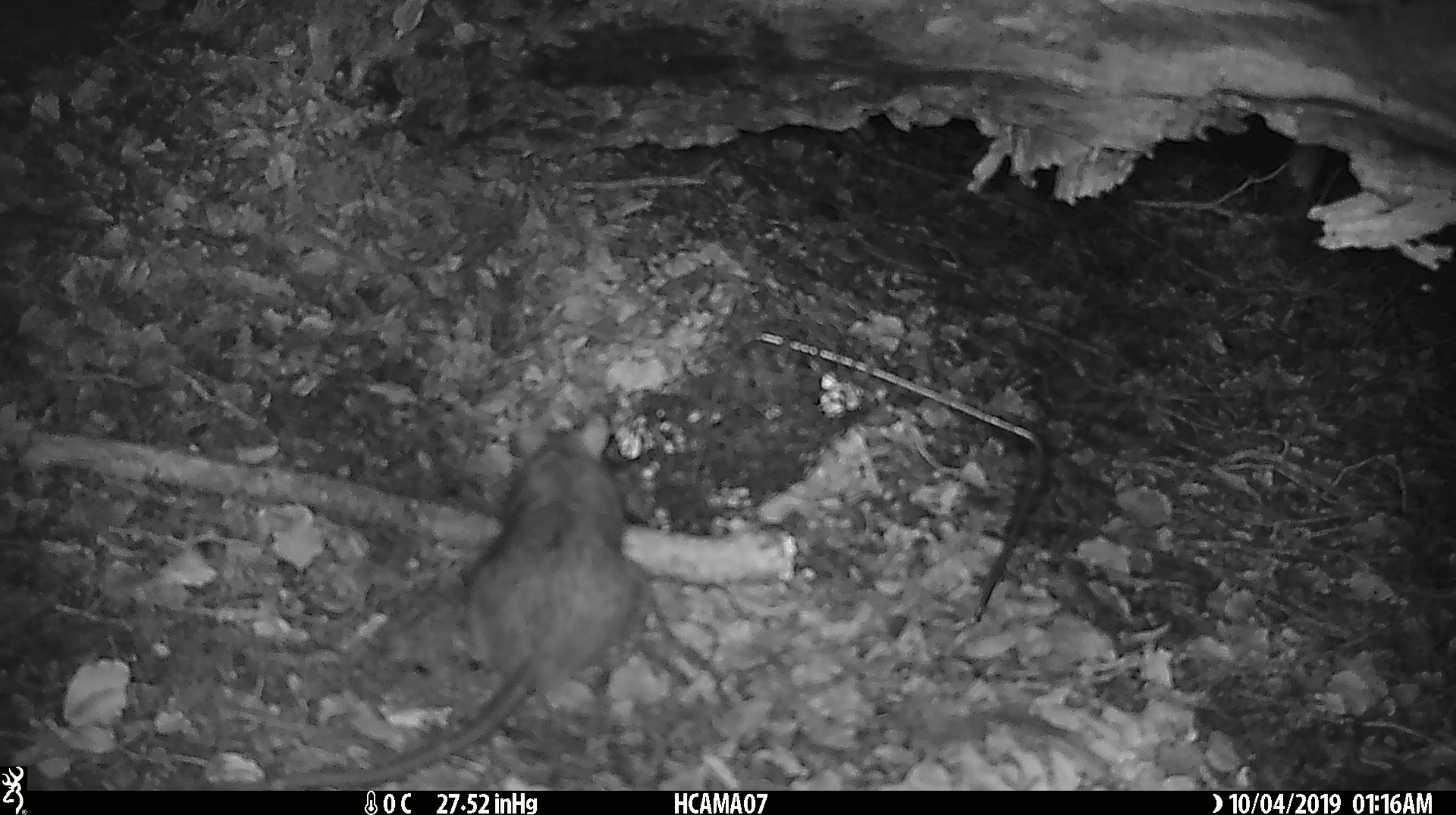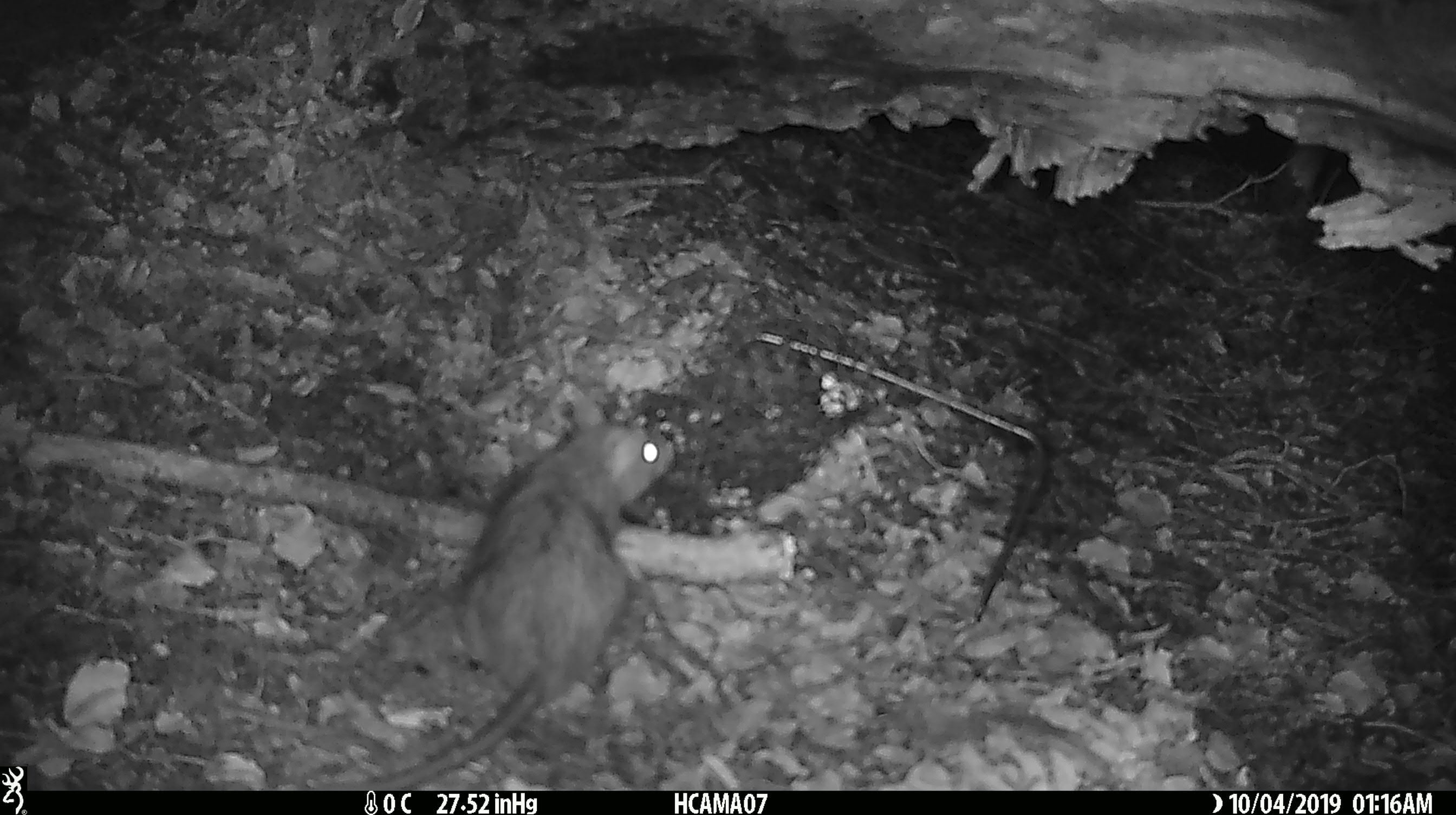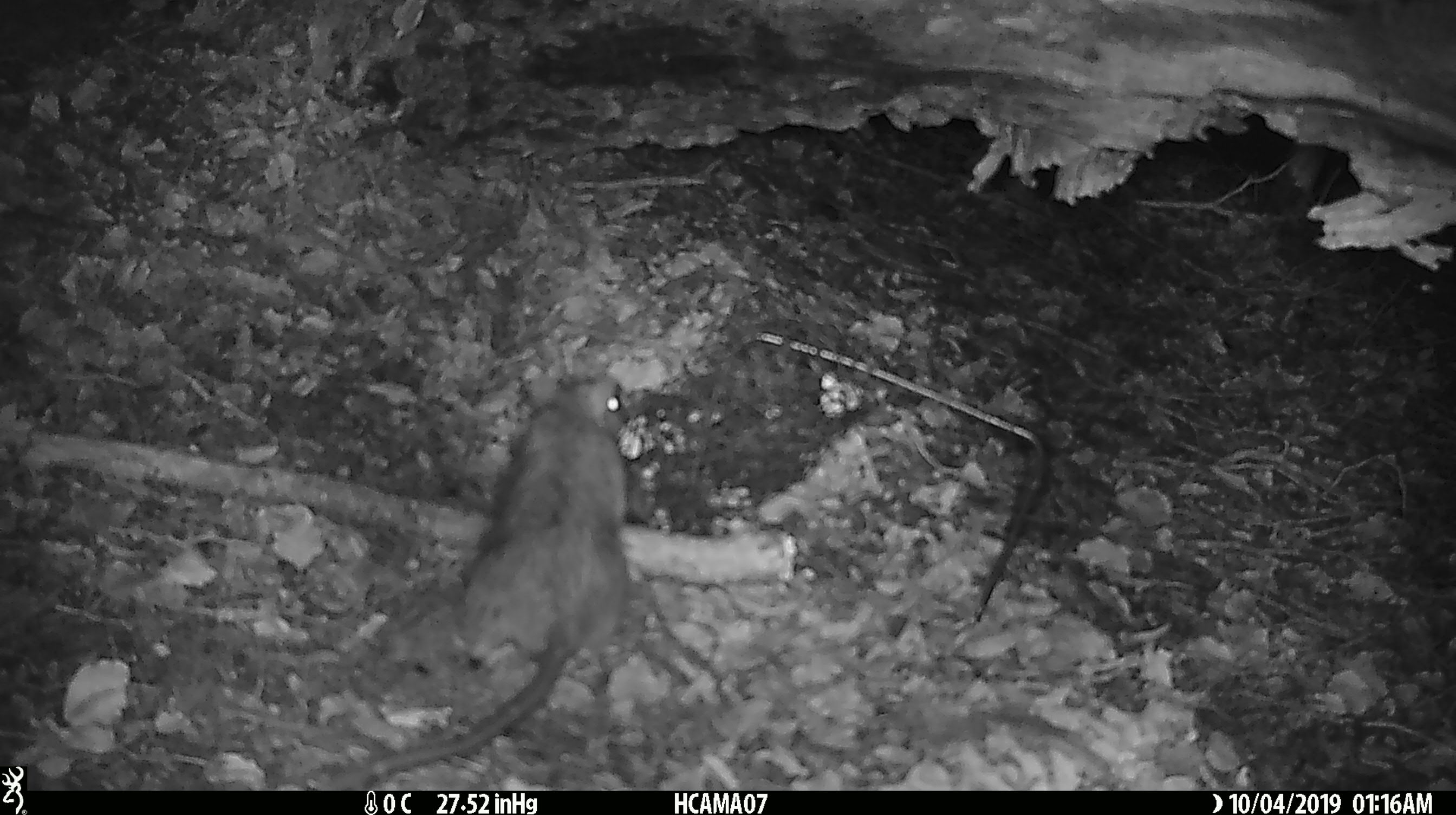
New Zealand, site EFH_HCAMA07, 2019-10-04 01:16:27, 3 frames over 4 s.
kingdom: Animalia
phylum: Chordata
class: Mammalia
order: Rodentia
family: Muridae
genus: Rattus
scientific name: Rattus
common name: rat